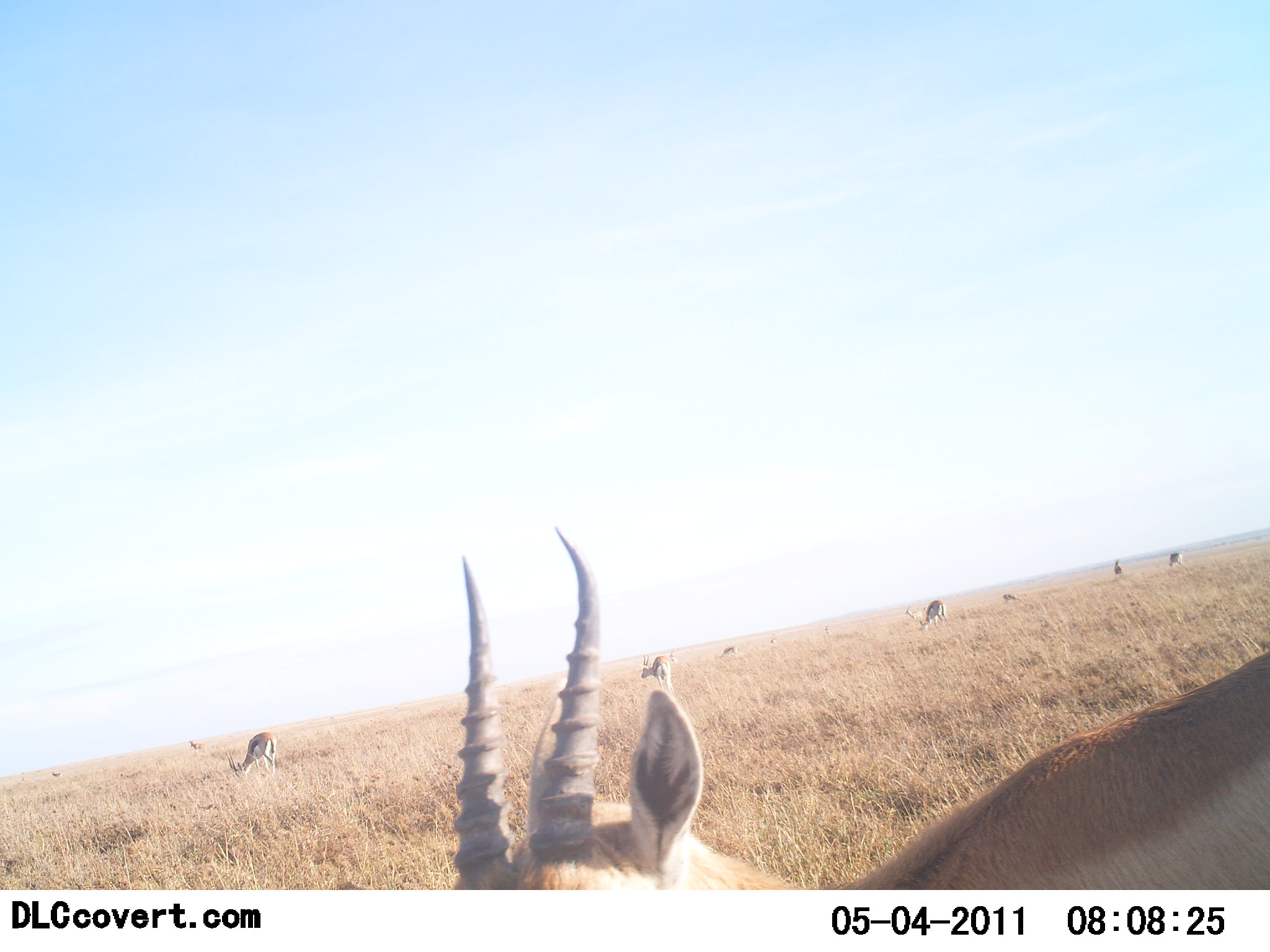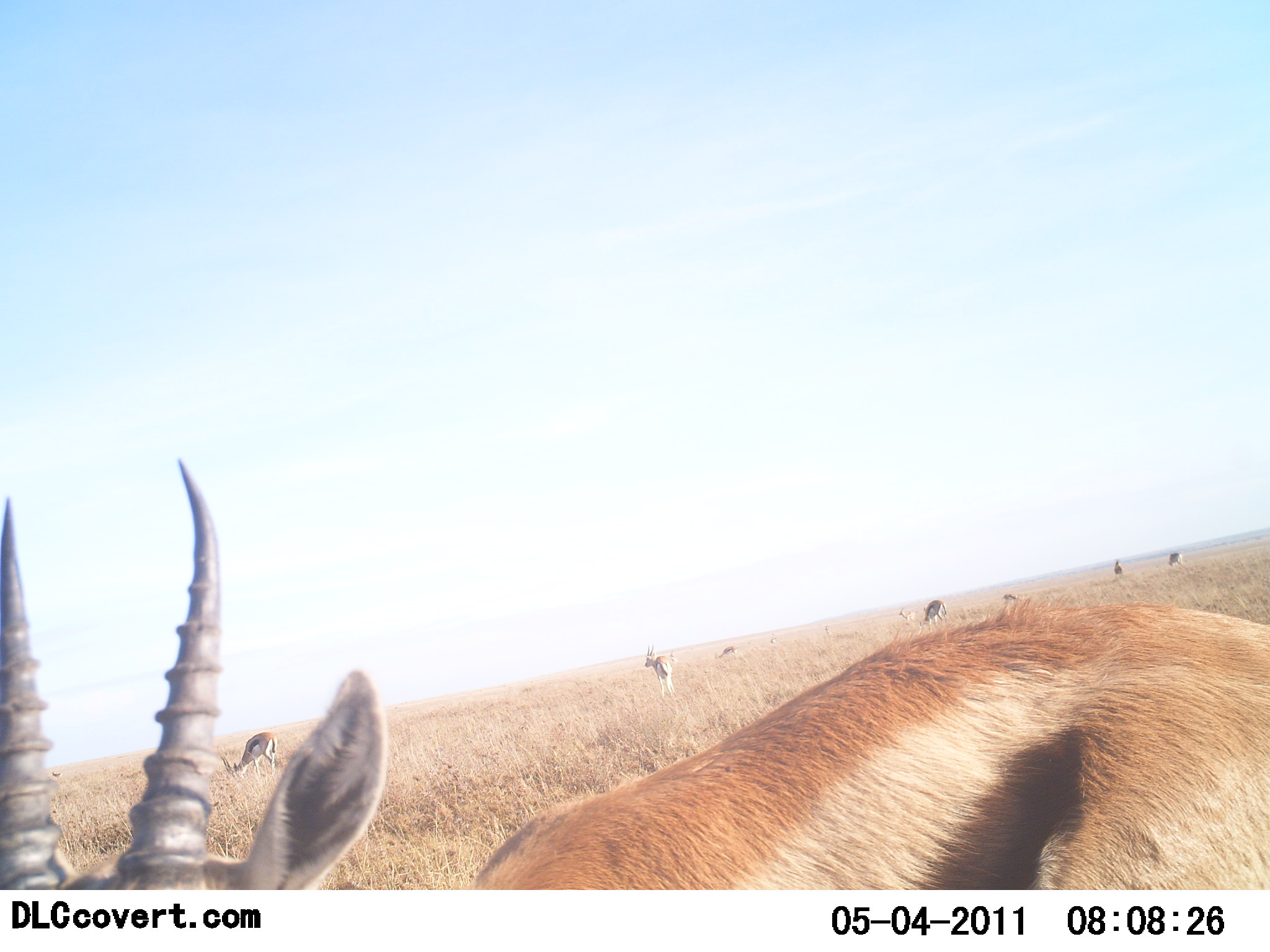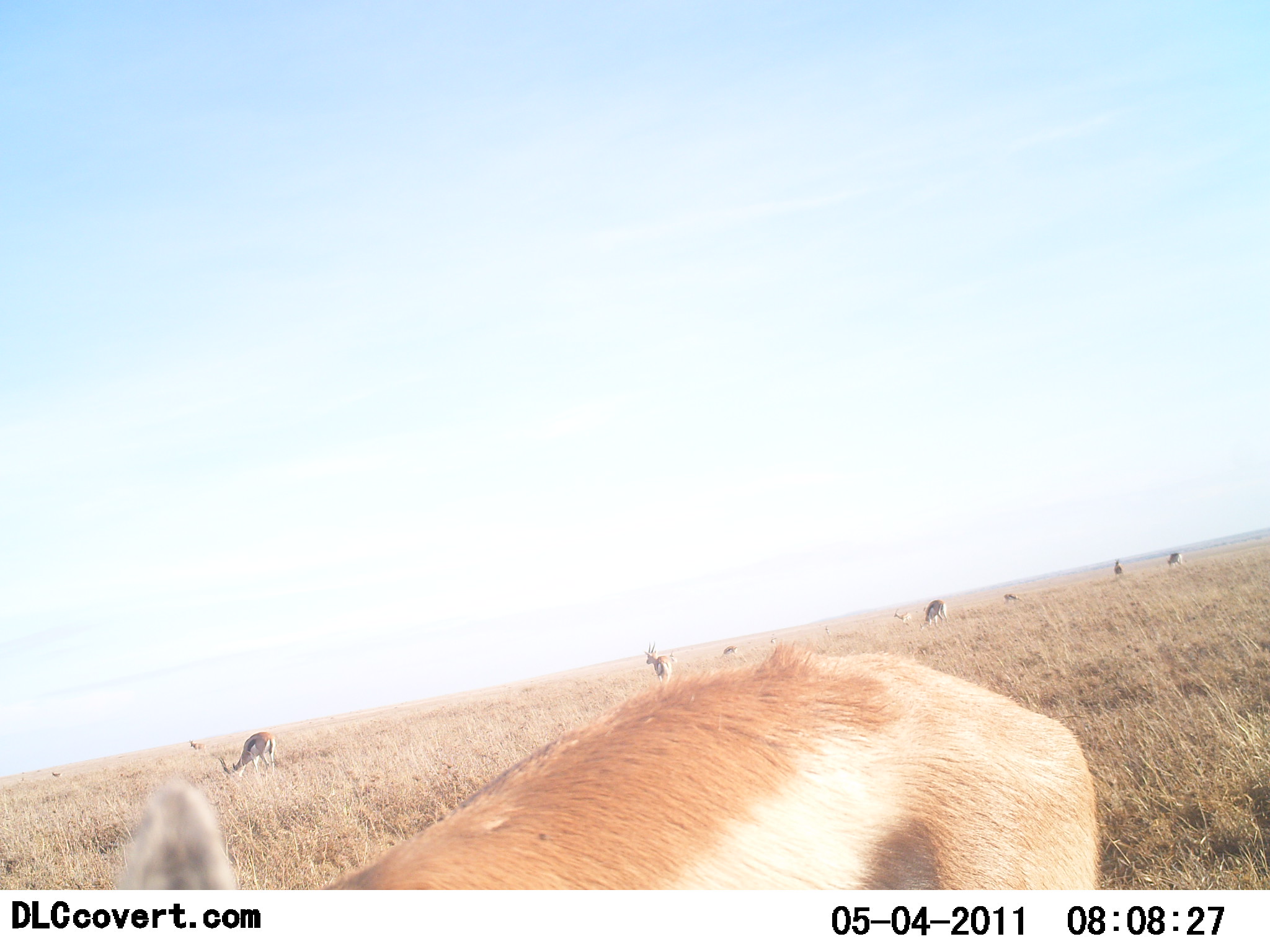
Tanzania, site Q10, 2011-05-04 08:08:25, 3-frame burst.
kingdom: Animalia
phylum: Chordata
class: Mammalia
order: Artiodactyla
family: Bovidae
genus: Eudorcas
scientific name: Eudorcas thomsonii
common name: thomson's gazelle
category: gazellethomsons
Gazellethomsons (thomson's gazelle) (Eudorcas thomsonii), count 8. Behavior (volunteer vote fractions): standing 55%, resting 0%, moving 36%, interacting 0%. Young present (vote fraction): 0%. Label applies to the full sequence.